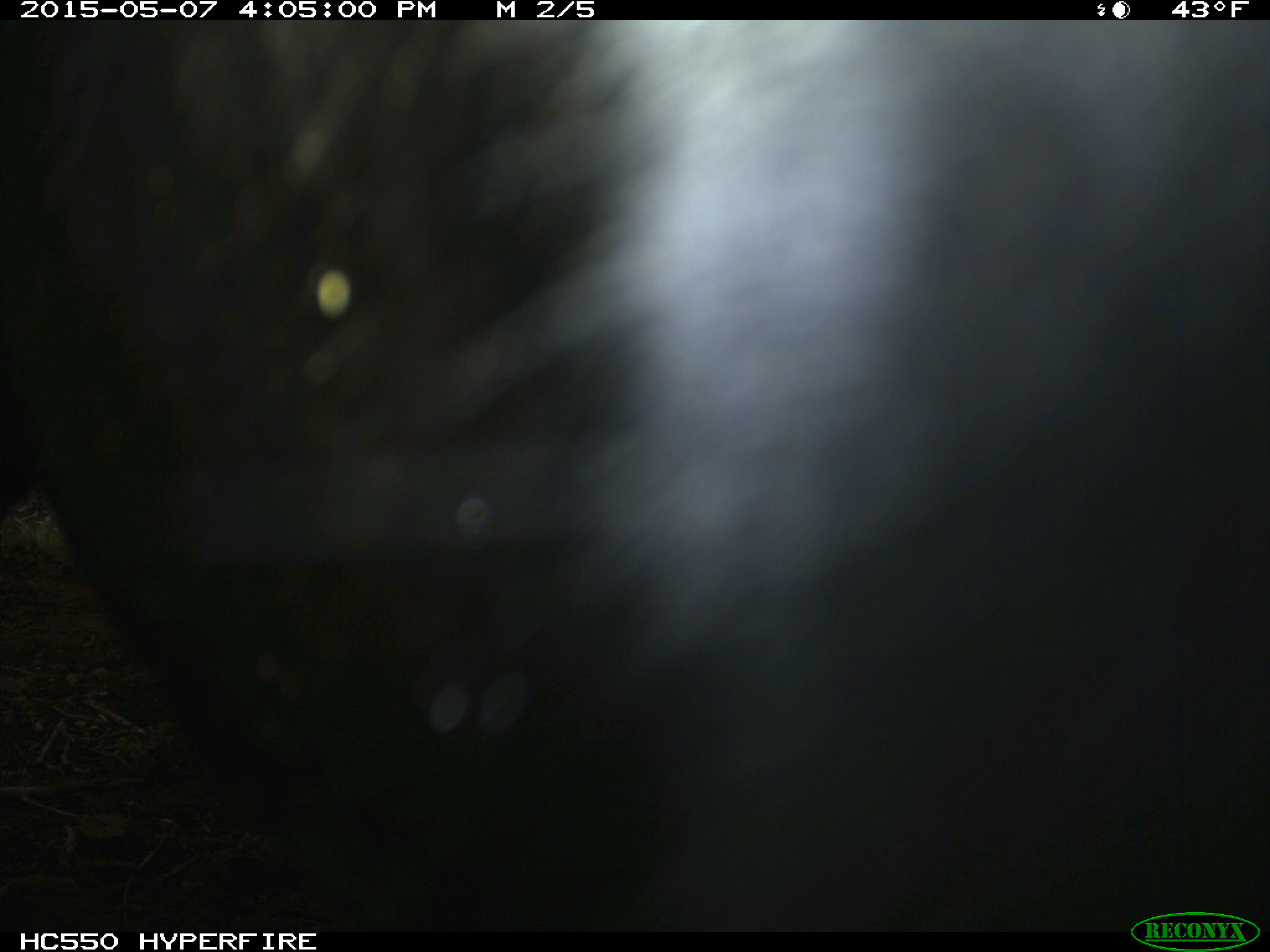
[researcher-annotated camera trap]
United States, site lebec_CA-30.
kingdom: Animalia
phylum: Chordata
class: Mammalia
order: Artiodactyla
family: Bovidae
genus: Bos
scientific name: Bos taurus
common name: domestic cow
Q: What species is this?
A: Bos taurus (domestic cow).